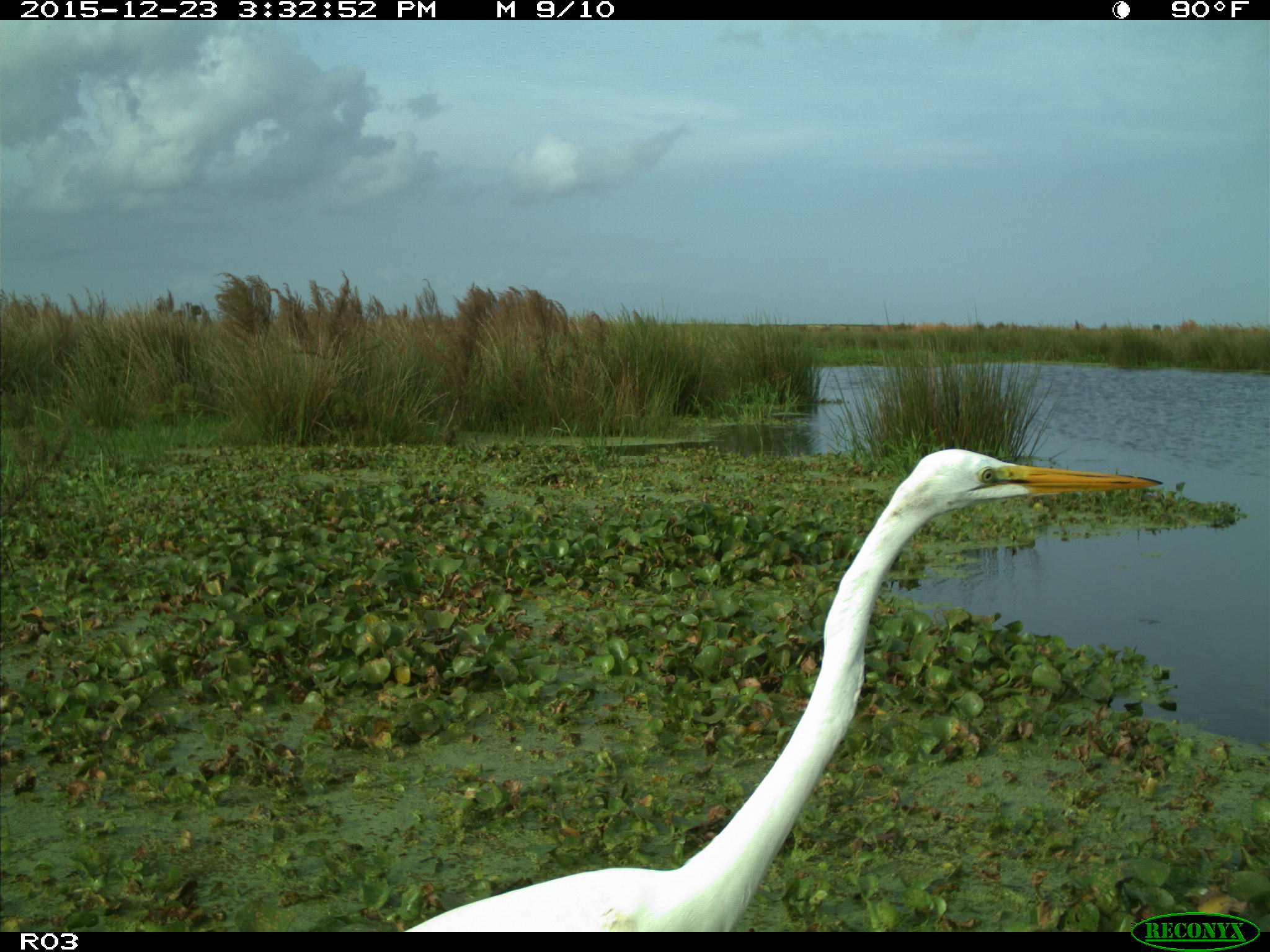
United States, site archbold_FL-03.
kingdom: Animalia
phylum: Chordata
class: Aves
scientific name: Aves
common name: birds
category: unidentified bird